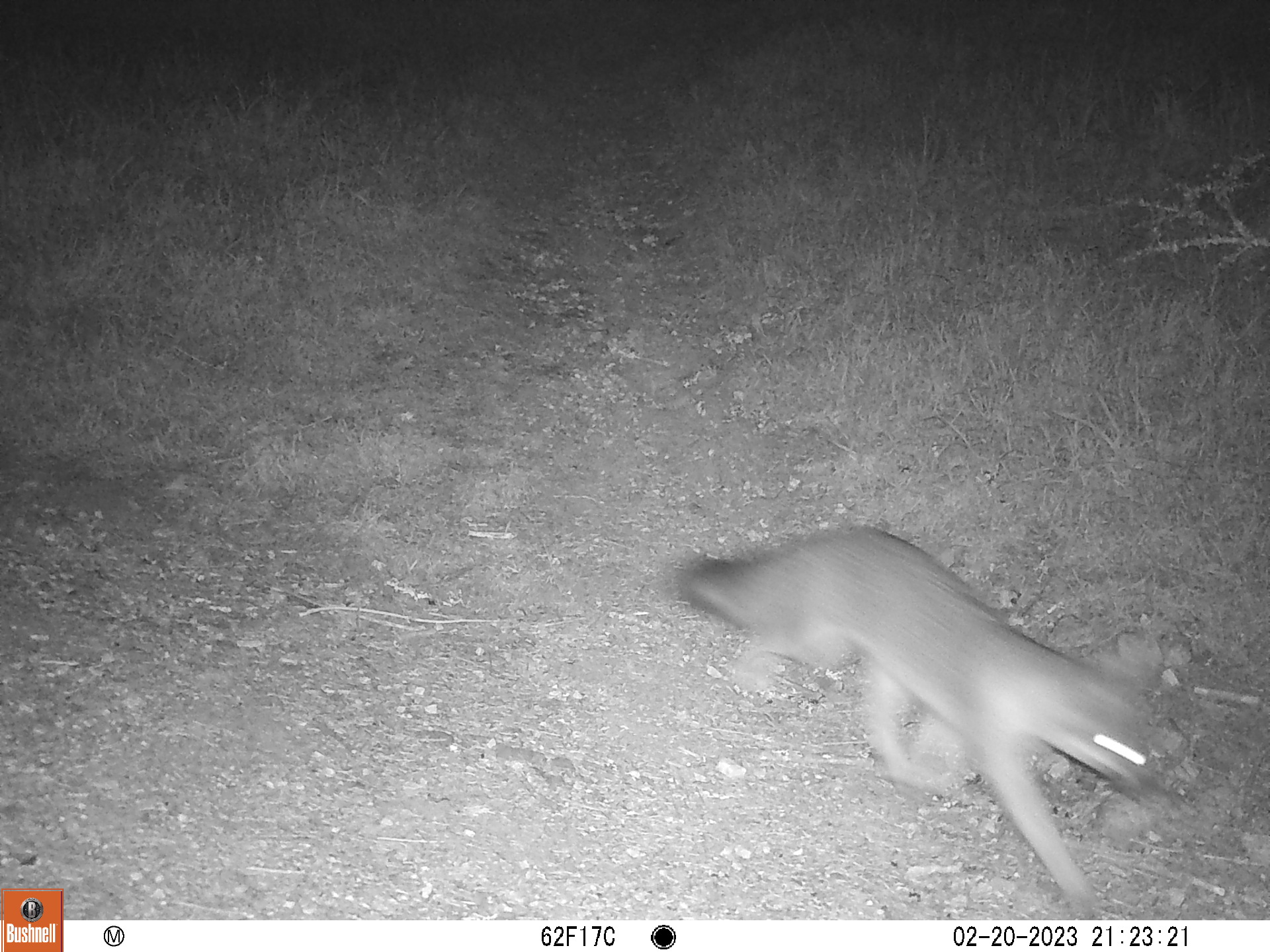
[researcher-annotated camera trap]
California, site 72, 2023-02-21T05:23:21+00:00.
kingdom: Animalia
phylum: Chordata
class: Mammalia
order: Carnivora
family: Canidae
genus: Urocyon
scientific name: Urocyon cinereoargenteus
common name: gray fox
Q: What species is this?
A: Gray fox (Urocyon cinereoargenteus).